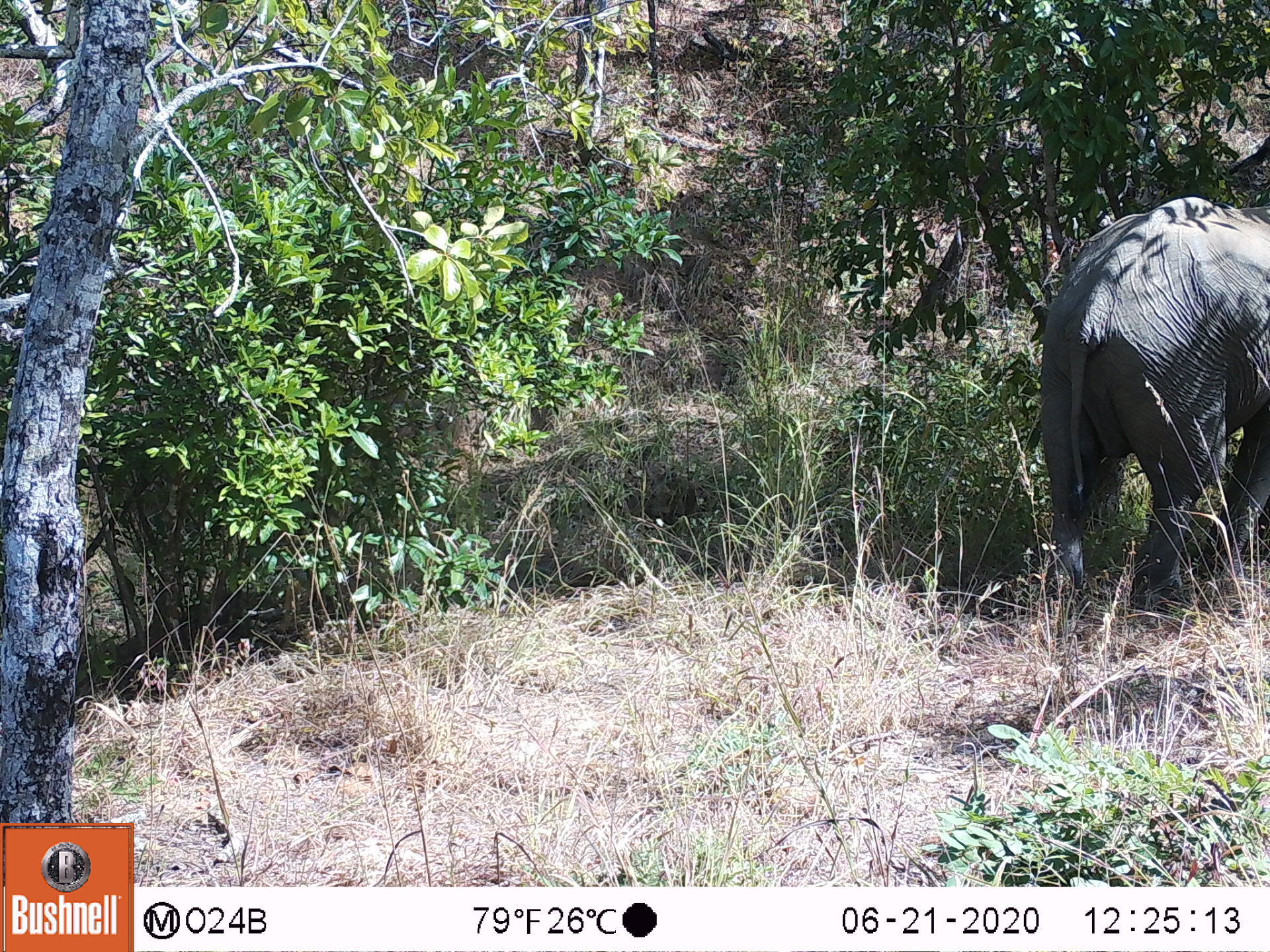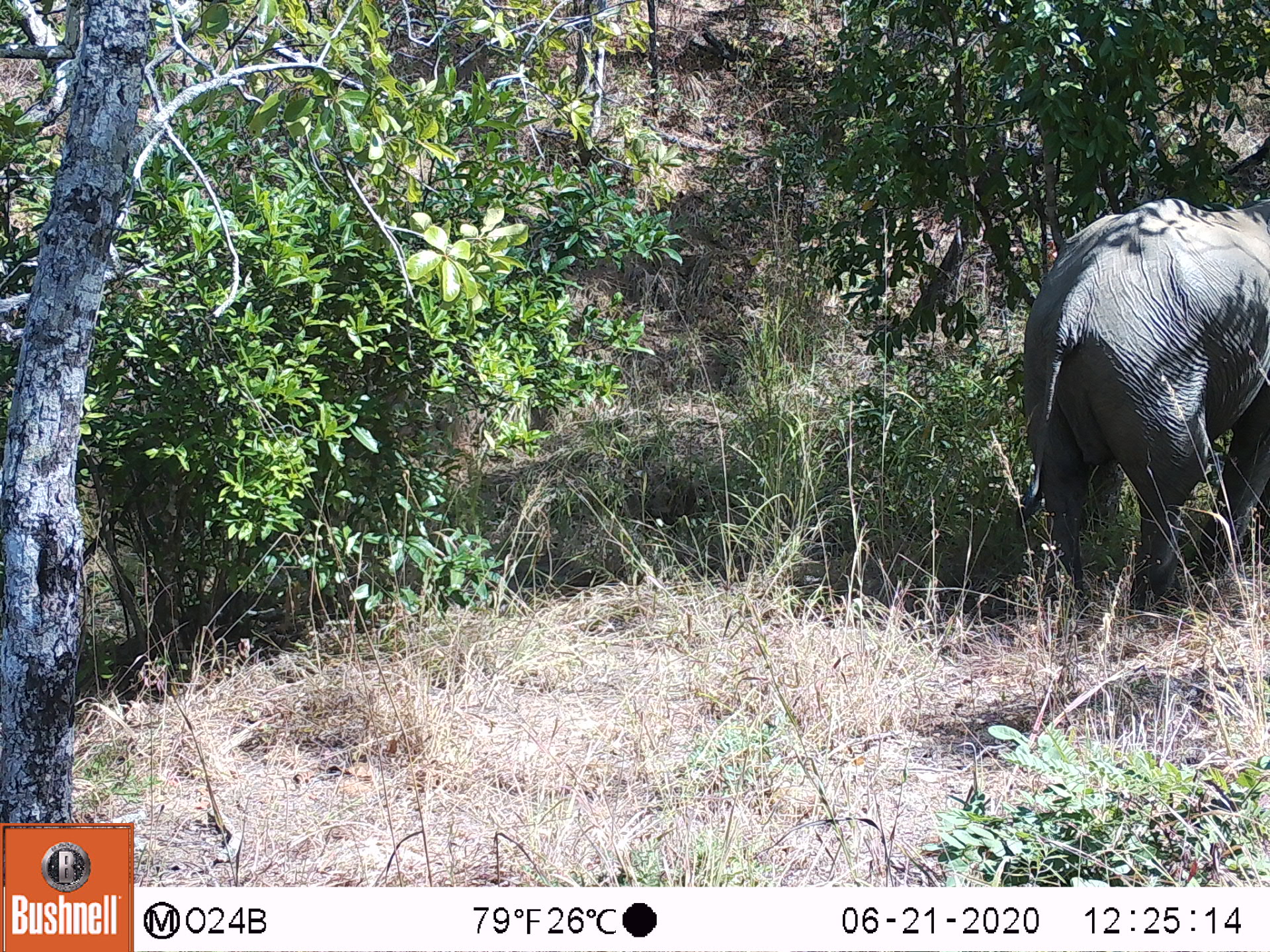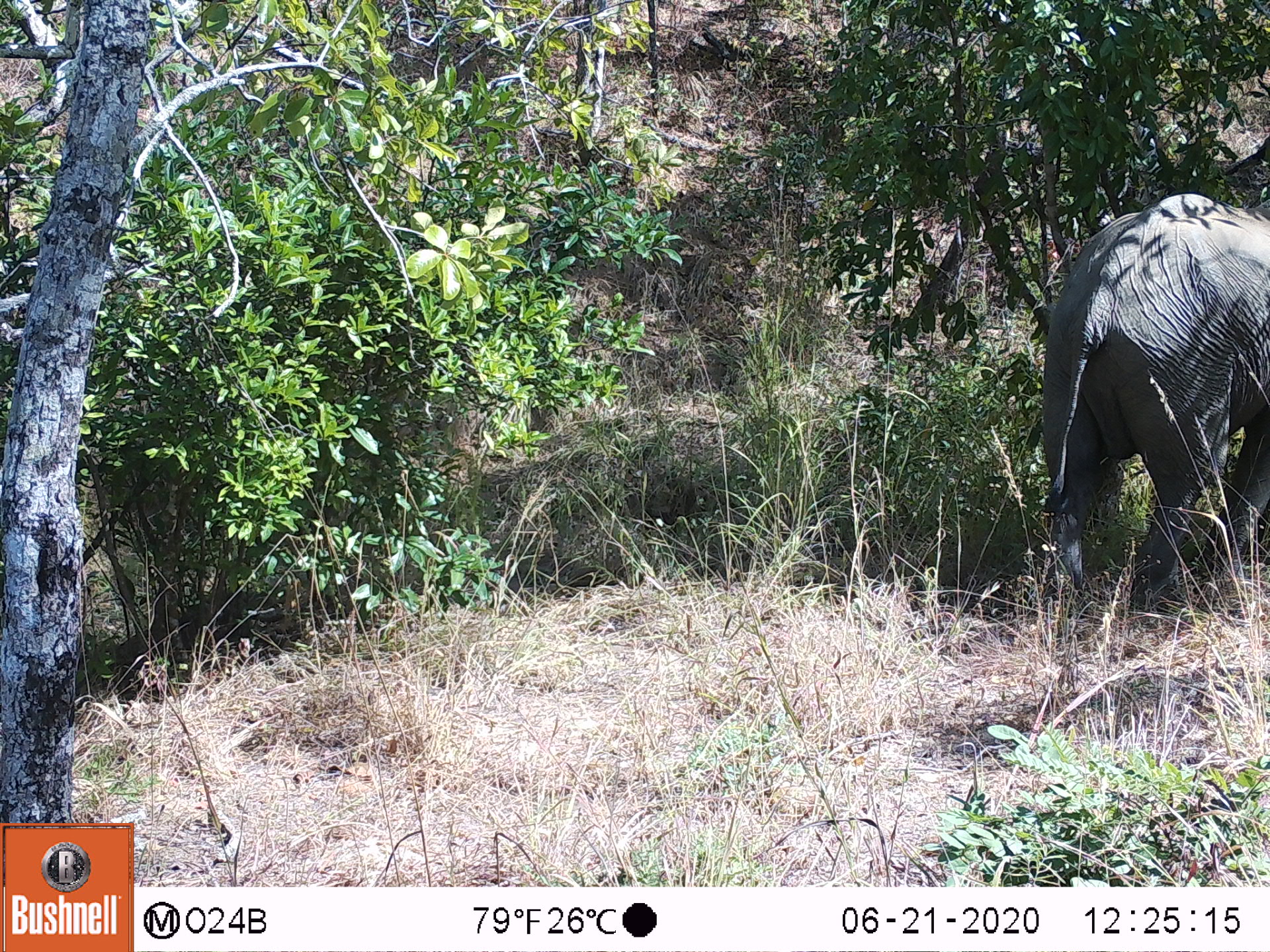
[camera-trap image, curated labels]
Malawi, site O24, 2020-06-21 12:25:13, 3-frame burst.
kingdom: Animalia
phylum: Chordata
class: Mammalia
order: Proboscidea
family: Elephantidae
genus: Loxodonta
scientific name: Loxodonta africana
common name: african savanna elephant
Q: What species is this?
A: African savanna elephant (Loxodonta africana).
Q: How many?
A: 1.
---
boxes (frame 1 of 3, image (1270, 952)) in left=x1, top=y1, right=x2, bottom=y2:
african savanna elephant: left=1035, top=189, right=1268, bottom=616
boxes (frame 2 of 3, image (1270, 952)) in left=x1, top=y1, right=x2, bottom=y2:
african savanna elephant: left=1008, top=192, right=1268, bottom=613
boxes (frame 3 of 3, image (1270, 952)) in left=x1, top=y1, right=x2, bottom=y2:
african savanna elephant: left=1037, top=192, right=1268, bottom=613